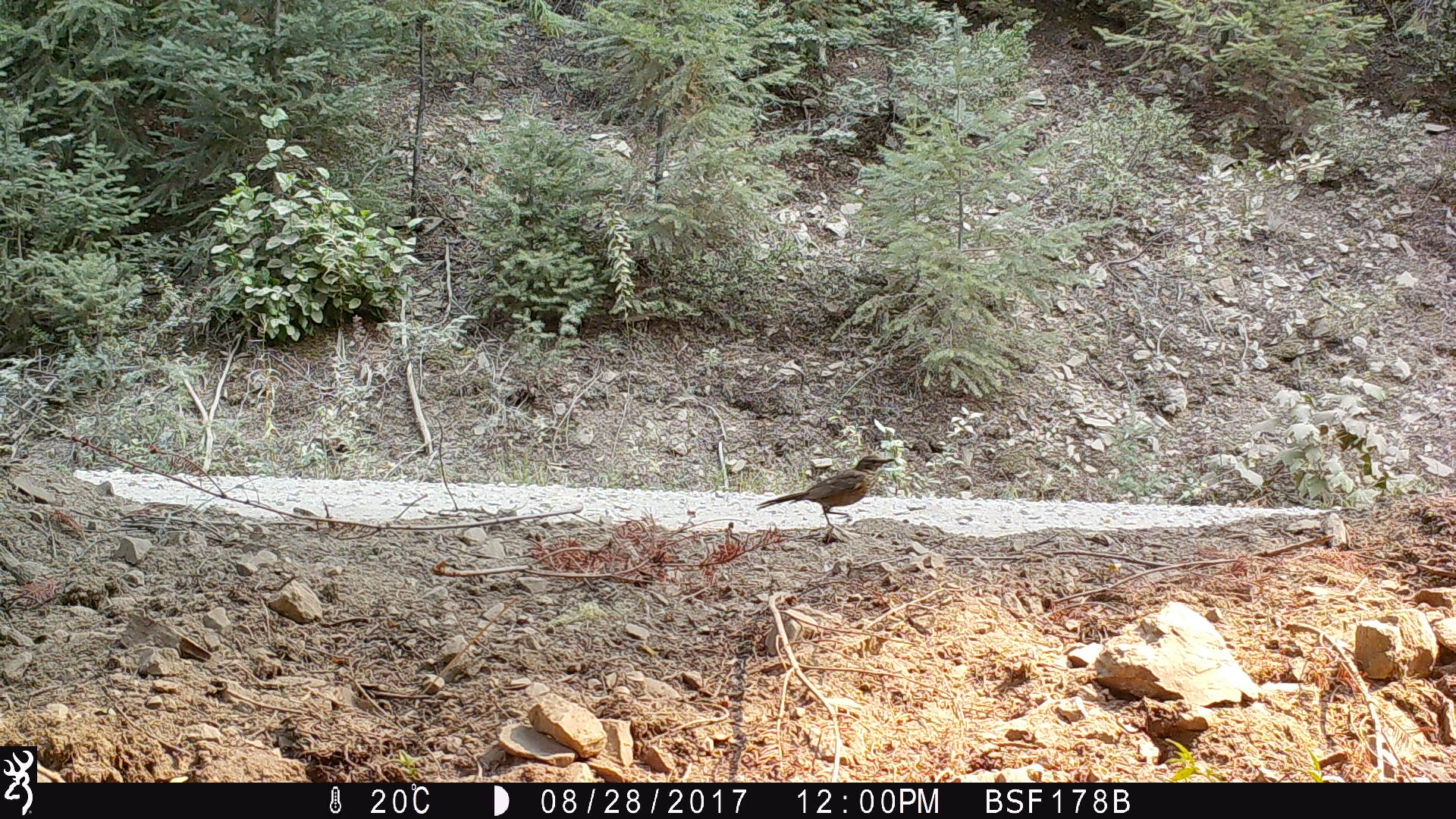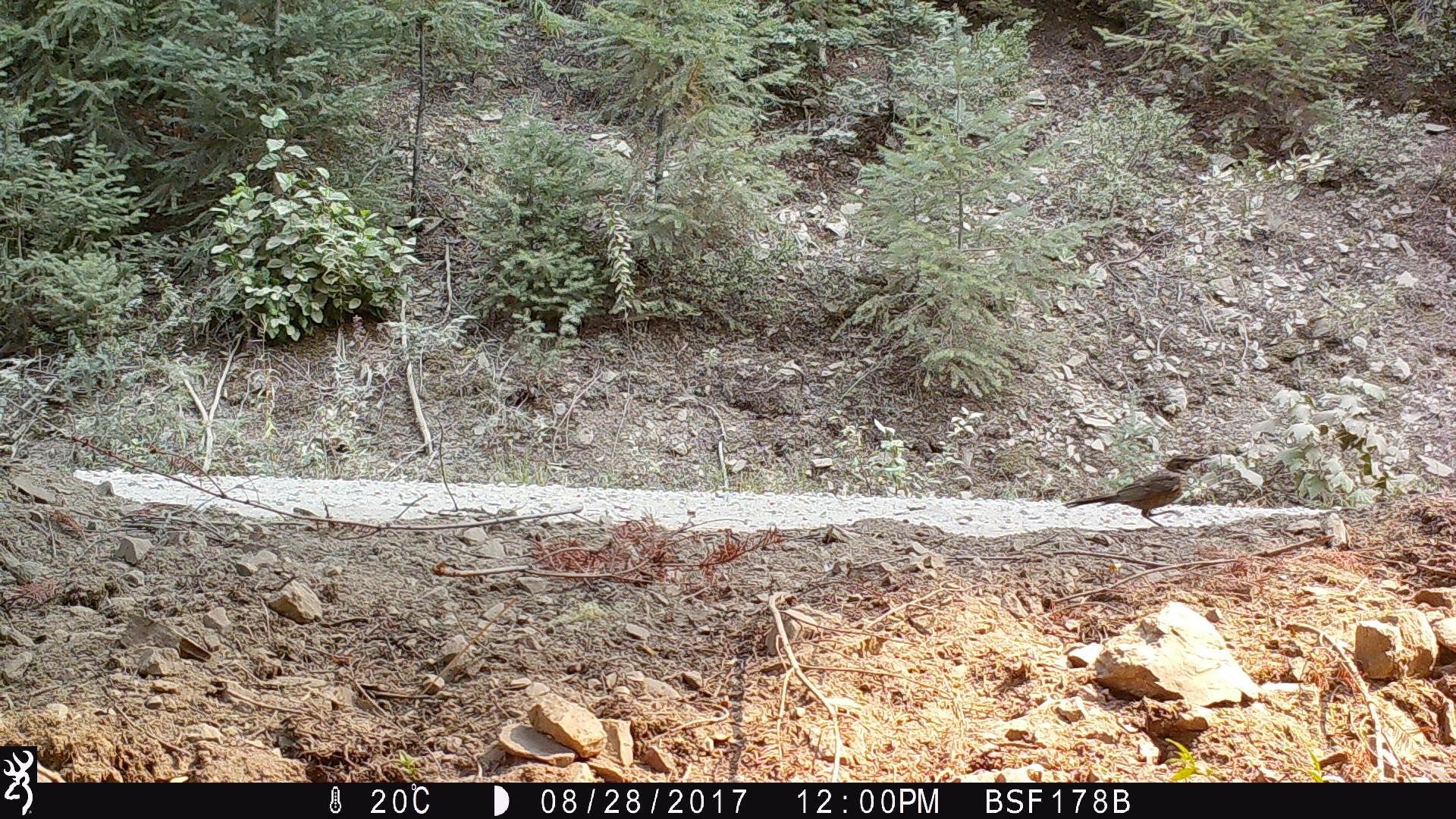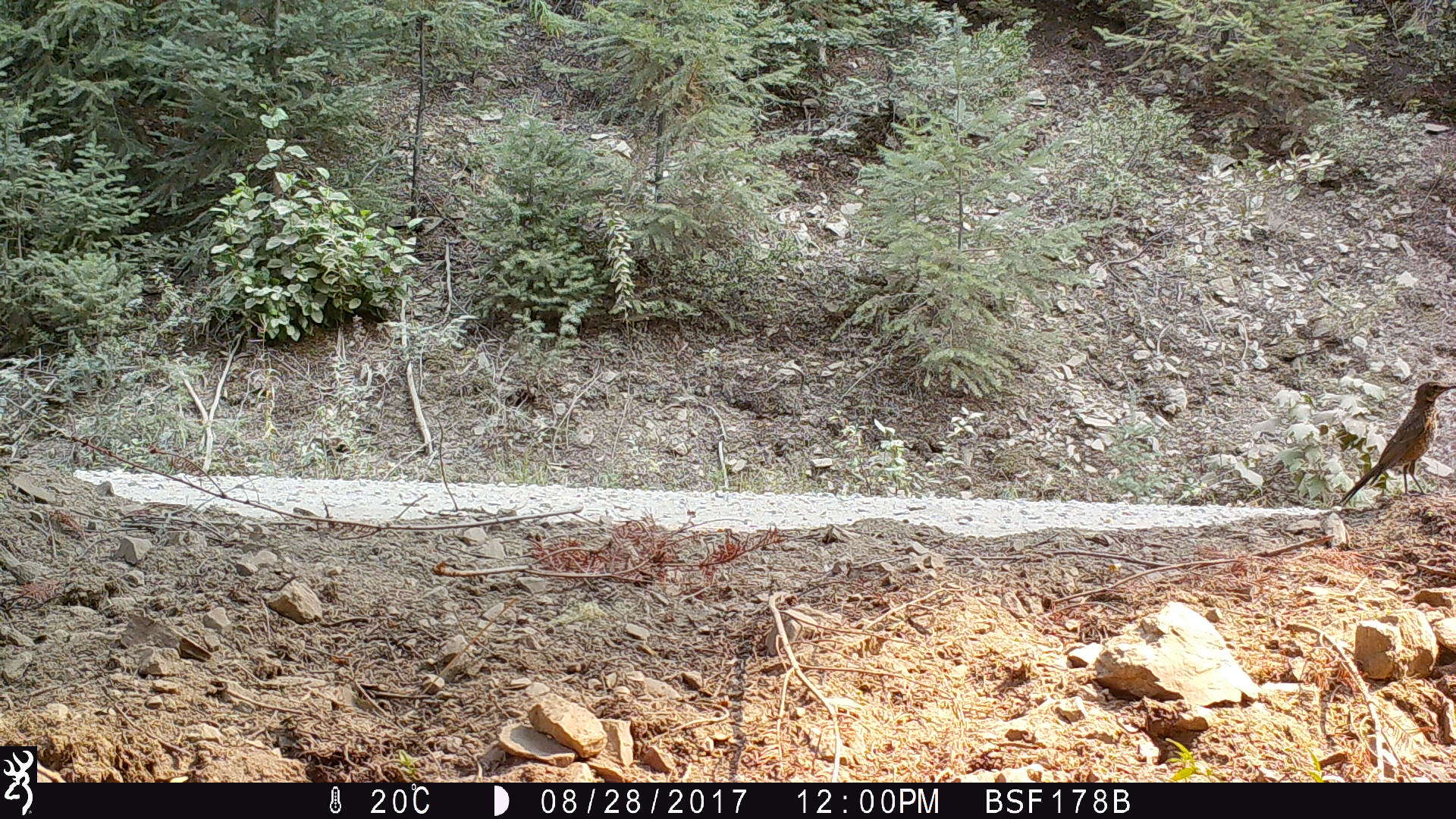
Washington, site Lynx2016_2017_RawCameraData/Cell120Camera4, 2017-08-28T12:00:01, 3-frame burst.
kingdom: Animalia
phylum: Chordata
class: Aves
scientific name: Aves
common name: birds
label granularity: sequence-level